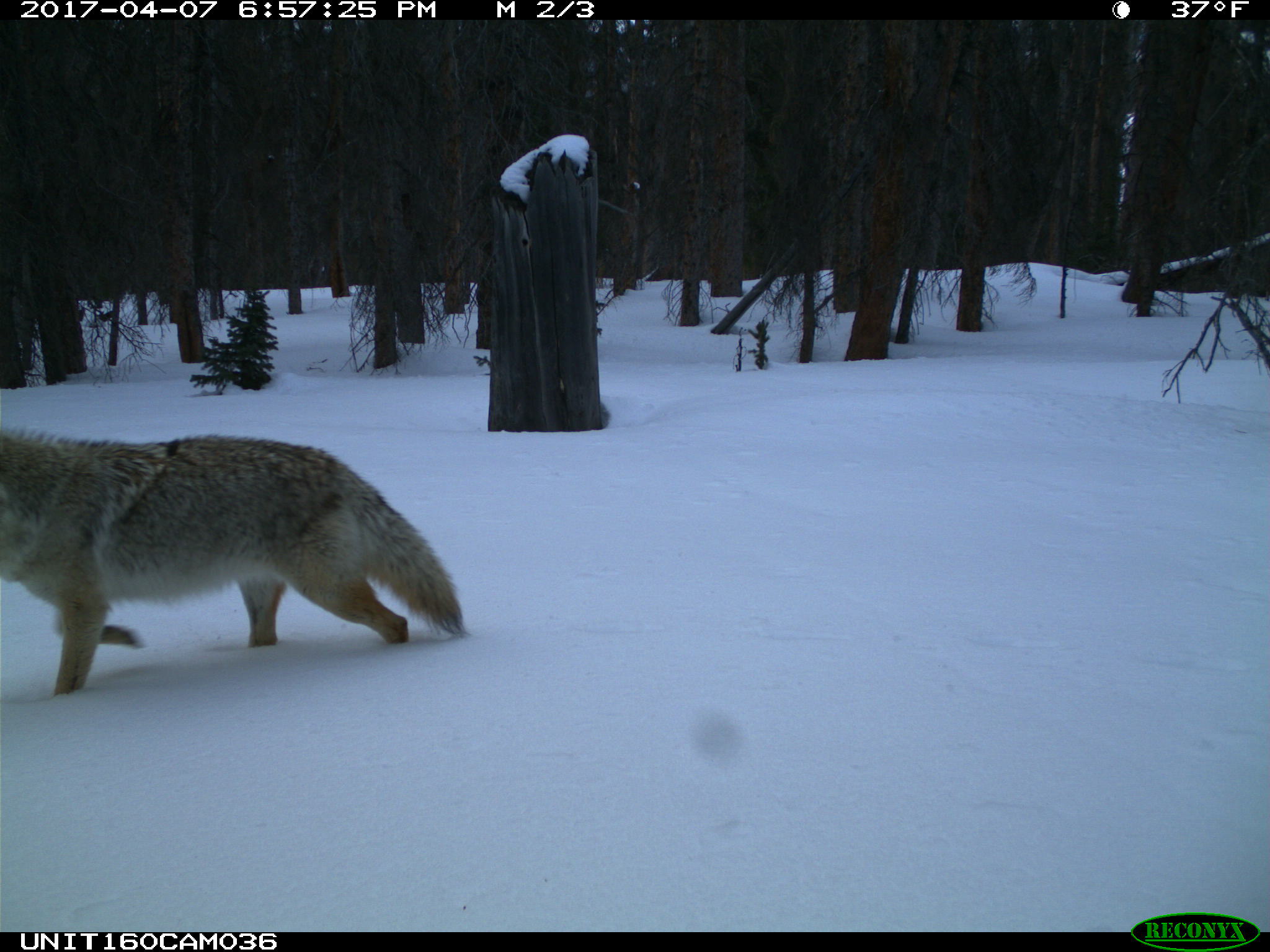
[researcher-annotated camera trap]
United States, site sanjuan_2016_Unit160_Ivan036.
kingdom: Animalia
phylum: Chordata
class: Mammalia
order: Carnivora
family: Canidae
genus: Canis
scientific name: Canis latrans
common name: coyote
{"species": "Canis latrans (coyote)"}